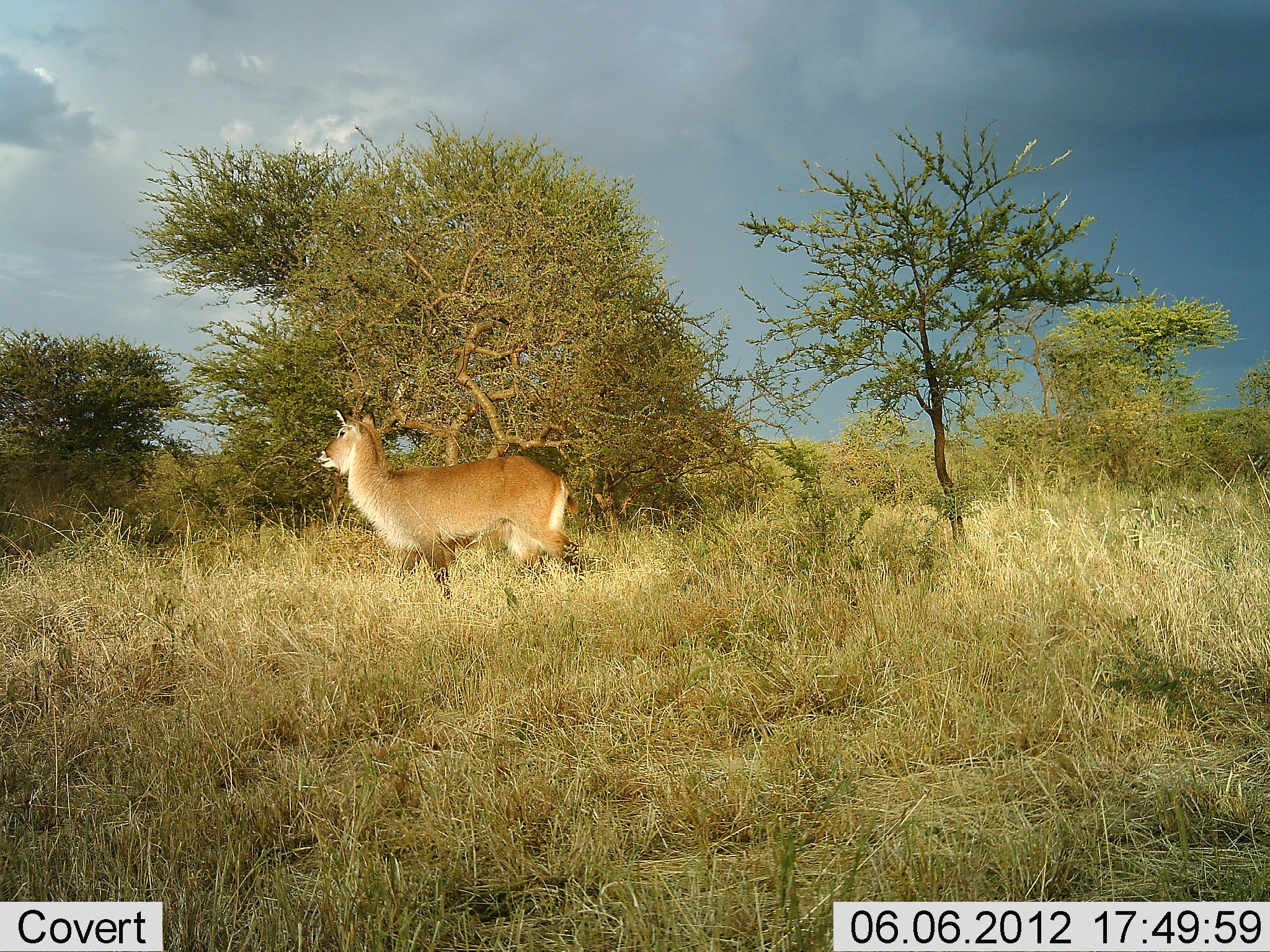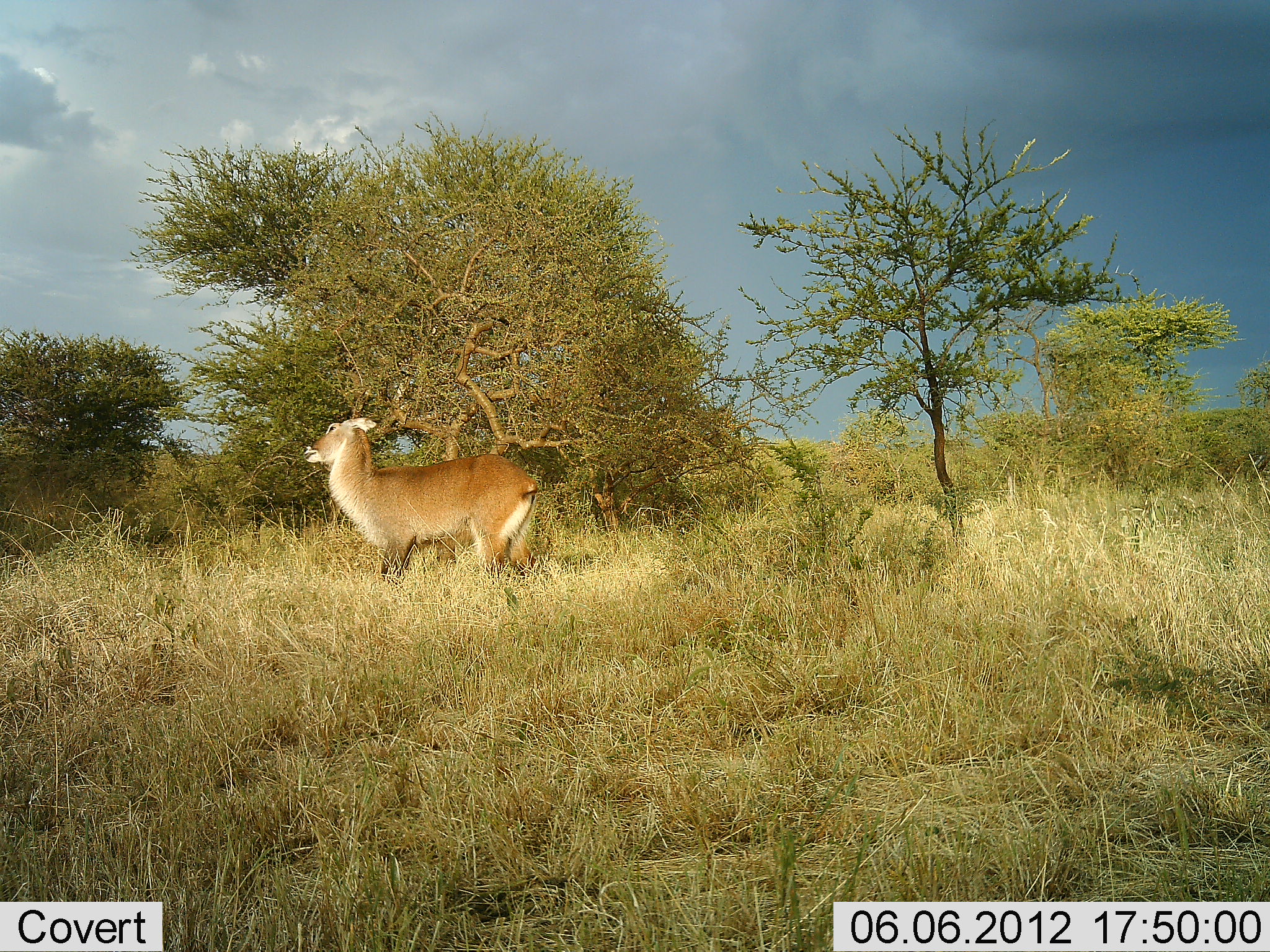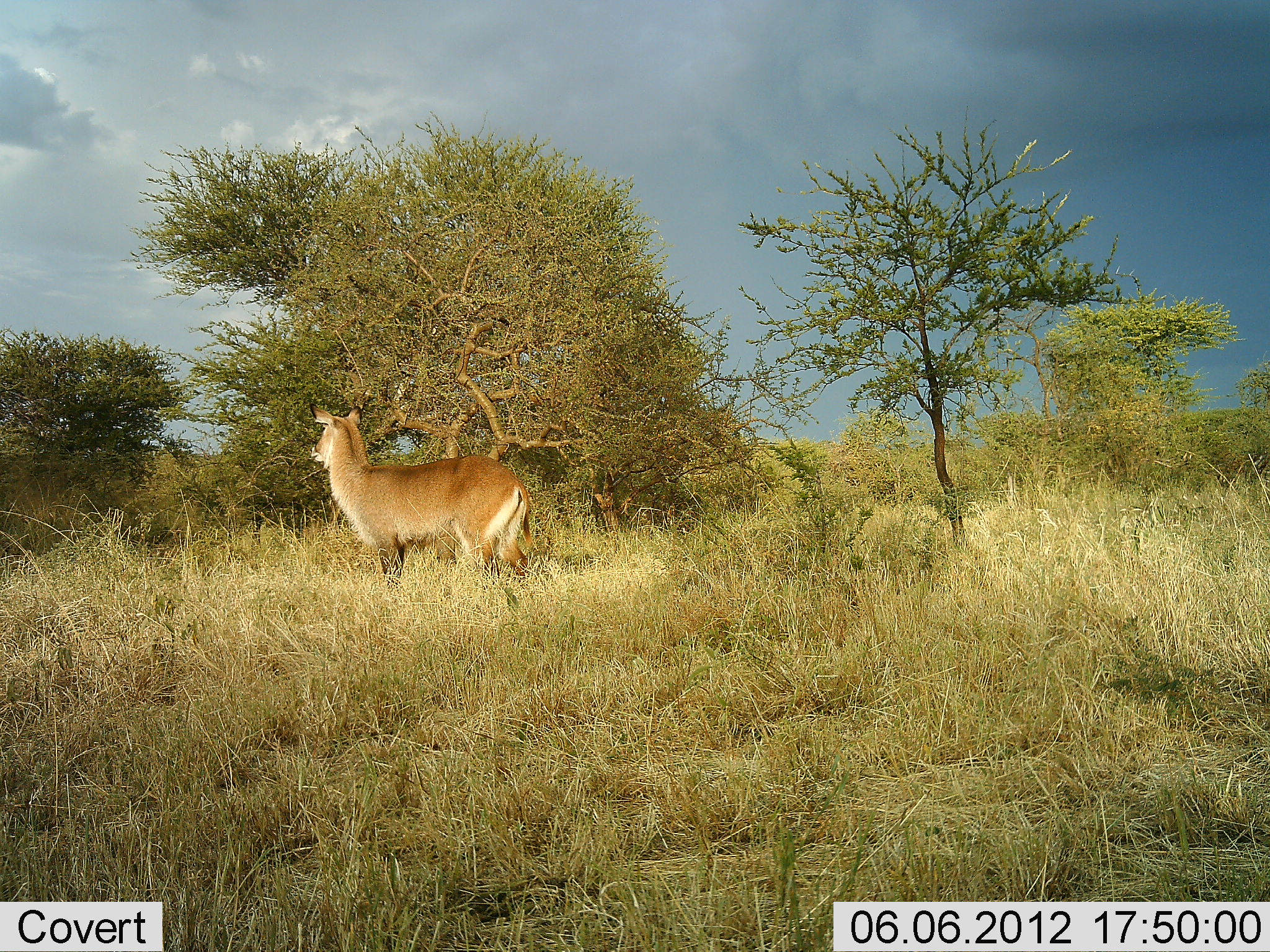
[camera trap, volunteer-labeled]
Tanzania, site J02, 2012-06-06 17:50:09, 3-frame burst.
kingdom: Animalia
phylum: Chordata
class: Mammalia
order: Artiodactyla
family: Bovidae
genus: Kobus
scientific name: Kobus ellipsiprymnus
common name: waterbuck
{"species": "waterbuck (Kobus ellipsiprymnus)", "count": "1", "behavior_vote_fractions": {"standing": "50%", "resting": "0%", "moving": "50%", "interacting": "0%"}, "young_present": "0%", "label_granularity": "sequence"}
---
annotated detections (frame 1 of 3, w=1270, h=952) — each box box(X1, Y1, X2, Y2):
animal: box(316, 409, 587, 576)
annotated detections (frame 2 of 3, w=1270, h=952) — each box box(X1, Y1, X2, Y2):
animal: box(301, 417, 552, 580)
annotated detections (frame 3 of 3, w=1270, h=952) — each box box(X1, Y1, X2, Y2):
animal: box(307, 402, 535, 581)